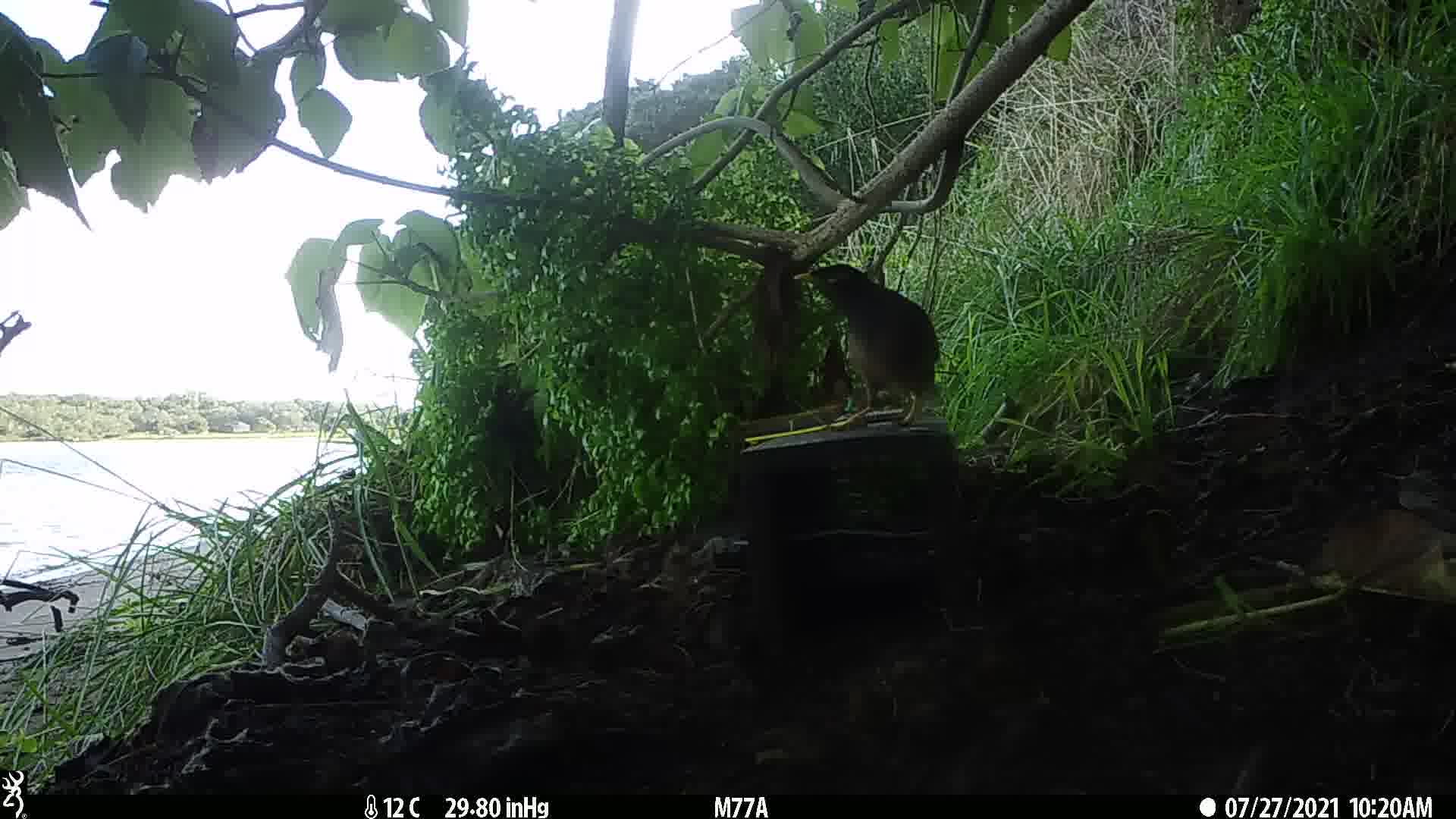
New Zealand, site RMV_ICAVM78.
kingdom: Animalia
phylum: Chordata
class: Aves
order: Passeriformes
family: Sturnidae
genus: Acridotheres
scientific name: Acridotheres tristis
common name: common myna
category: myna